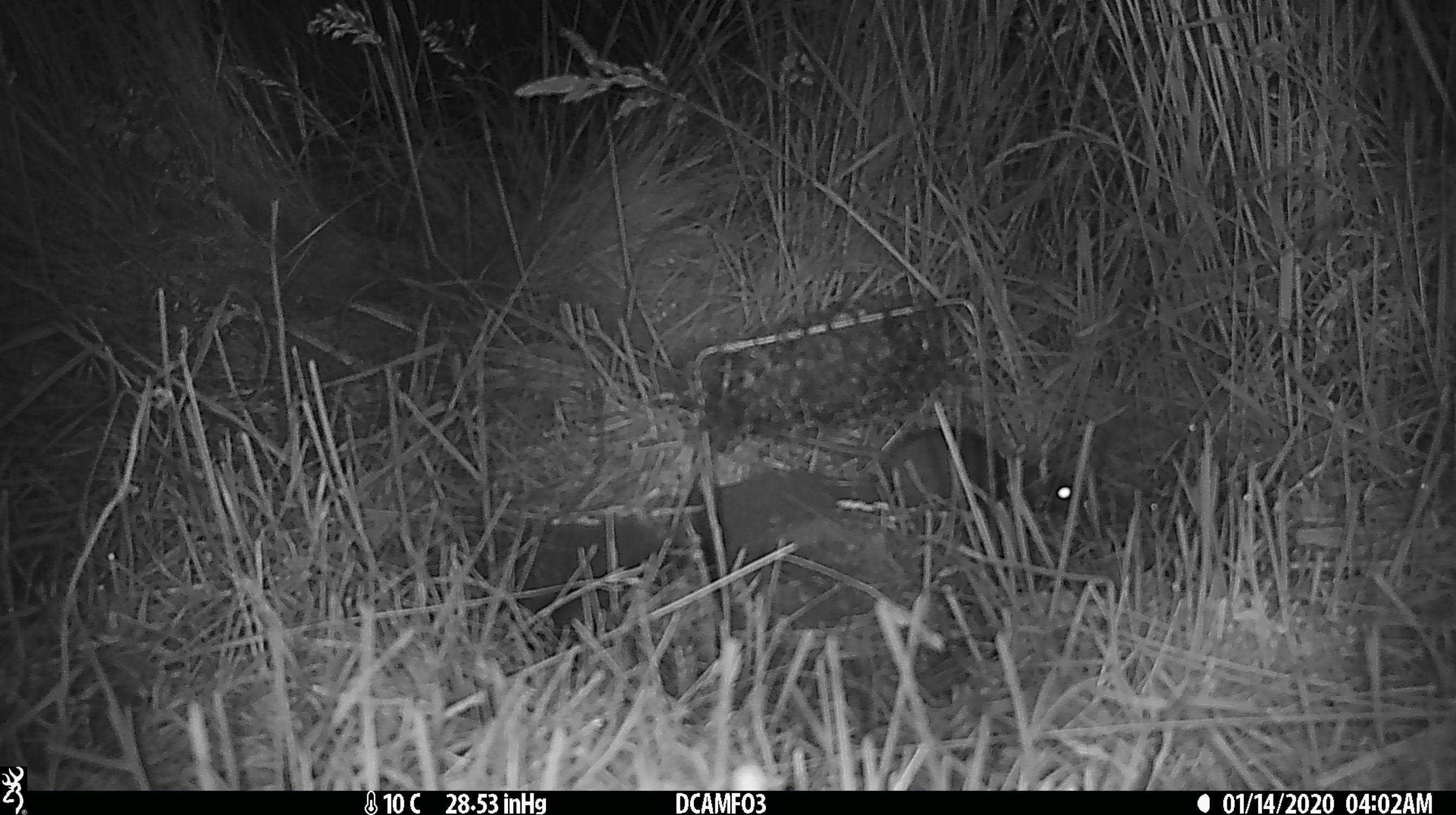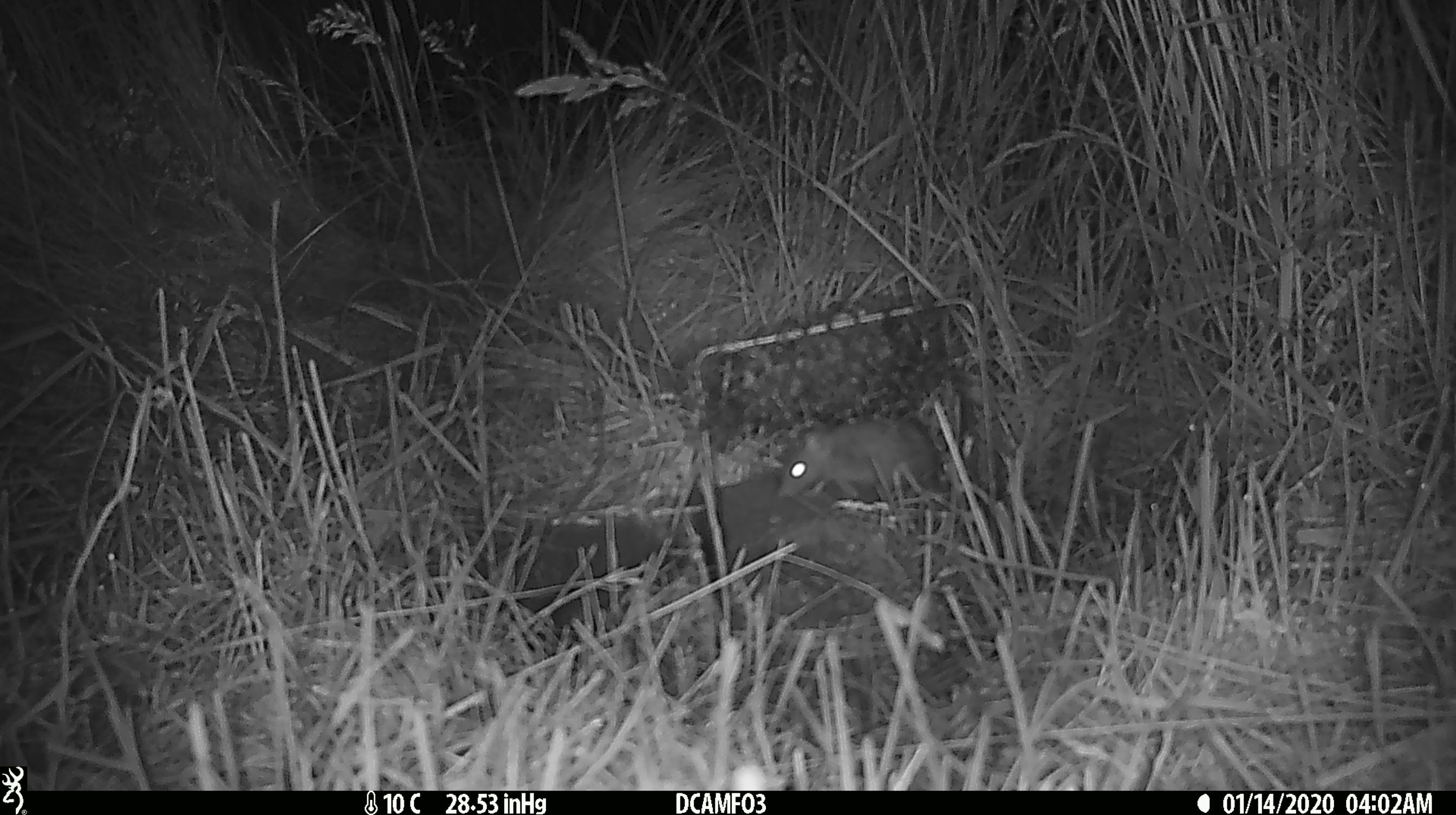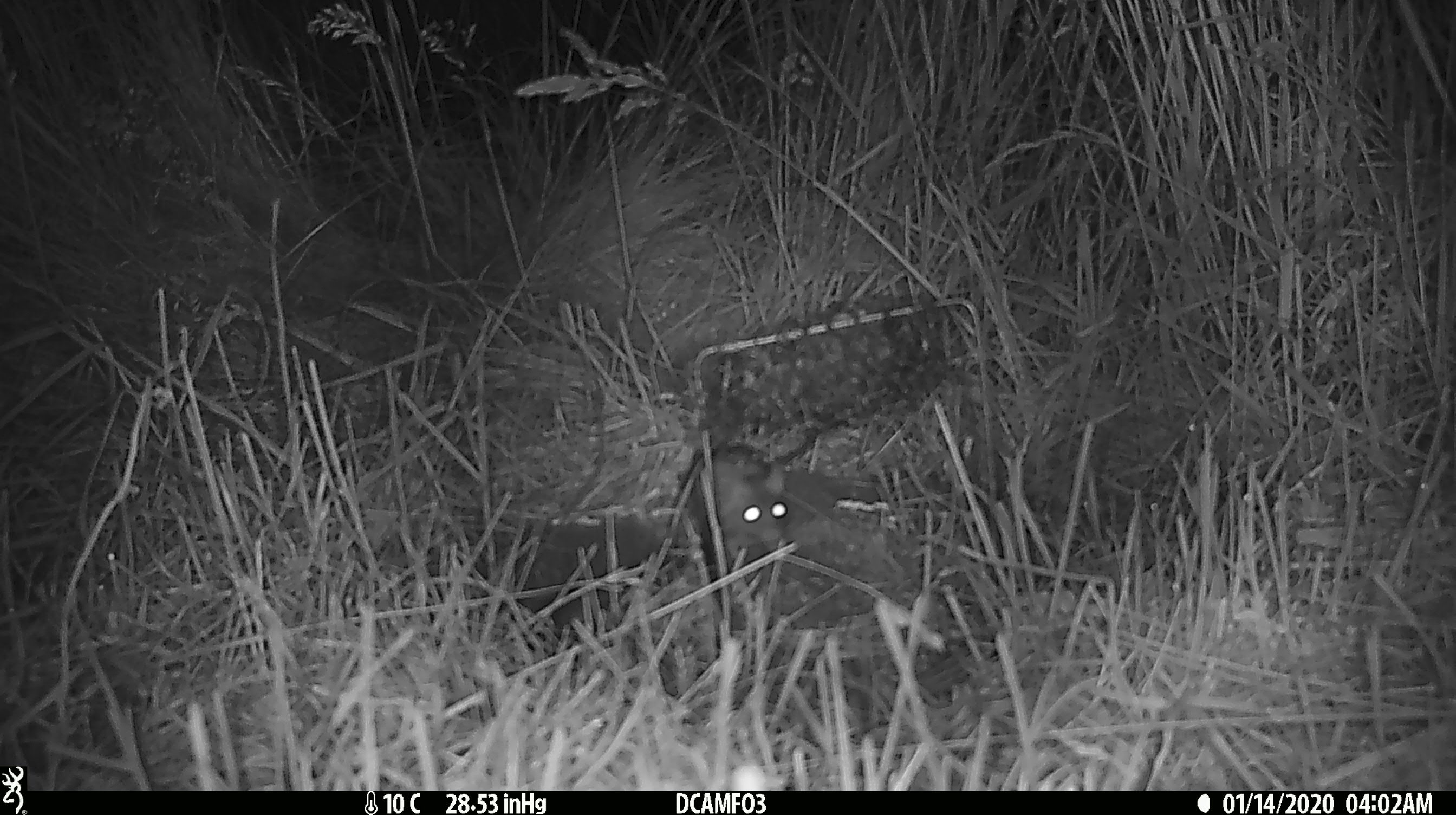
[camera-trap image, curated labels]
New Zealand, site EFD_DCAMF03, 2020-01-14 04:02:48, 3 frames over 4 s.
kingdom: Animalia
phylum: Chordata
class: Mammalia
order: Rodentia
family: Muridae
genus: Rattus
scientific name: Rattus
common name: rat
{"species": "rat (Rattus)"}